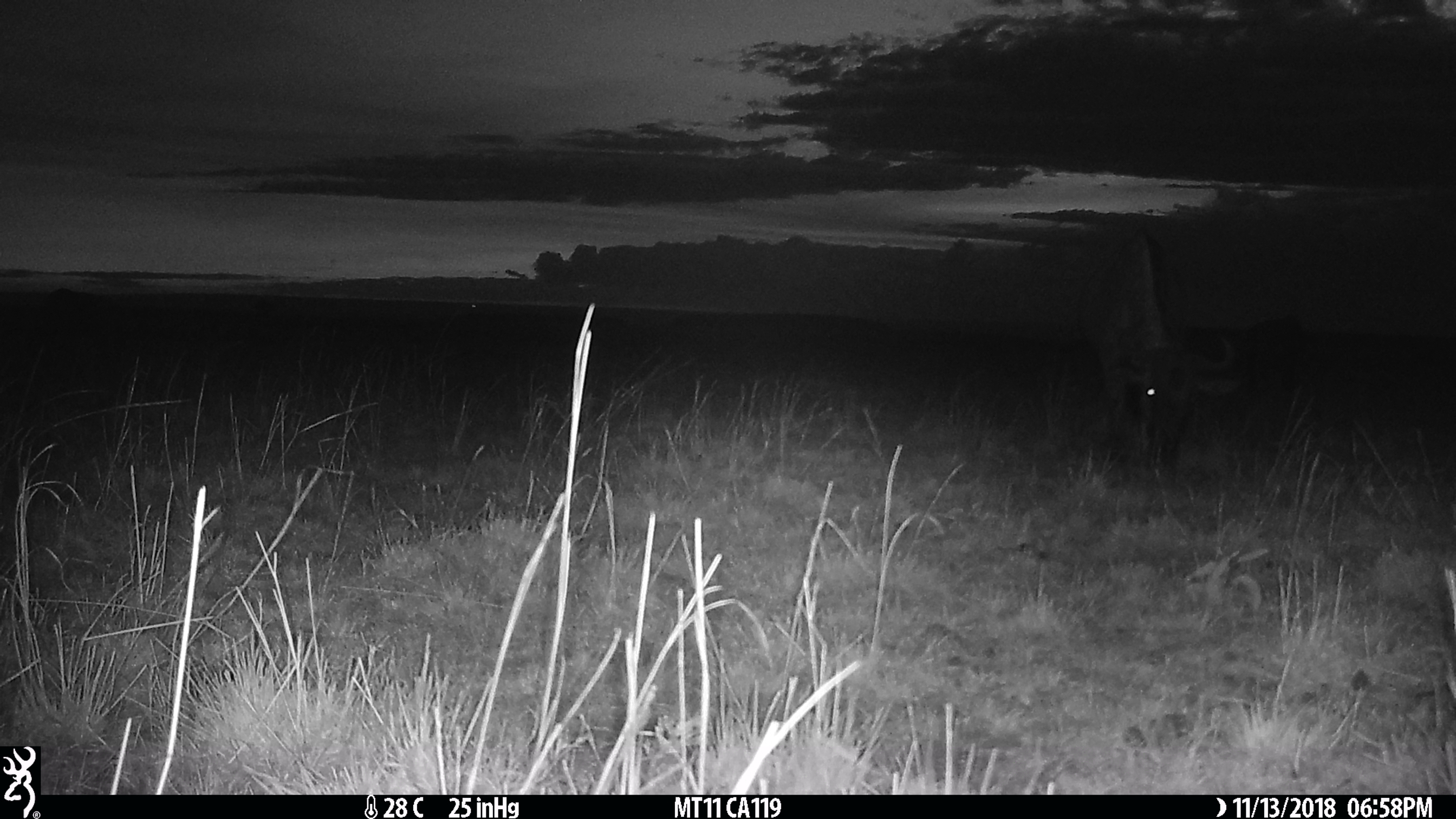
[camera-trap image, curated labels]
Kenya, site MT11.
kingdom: Animalia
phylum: Chordata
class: Mammalia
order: Artiodactyla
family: Bovidae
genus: Connochaetes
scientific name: Connochaetes taurinus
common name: blue wildebeest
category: wildebeest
Wildebeest (blue wildebeest) (Connochaetes taurinus).